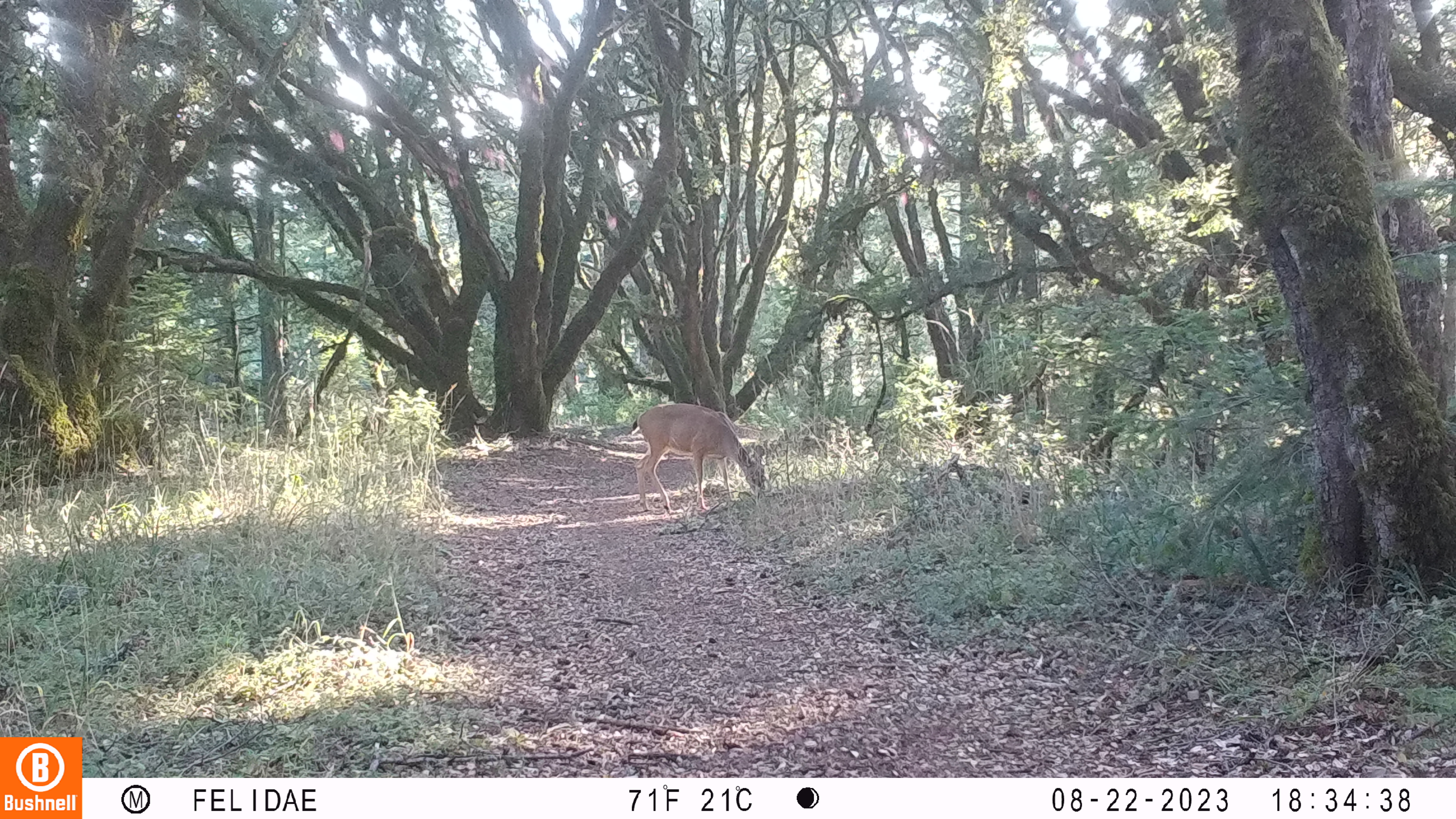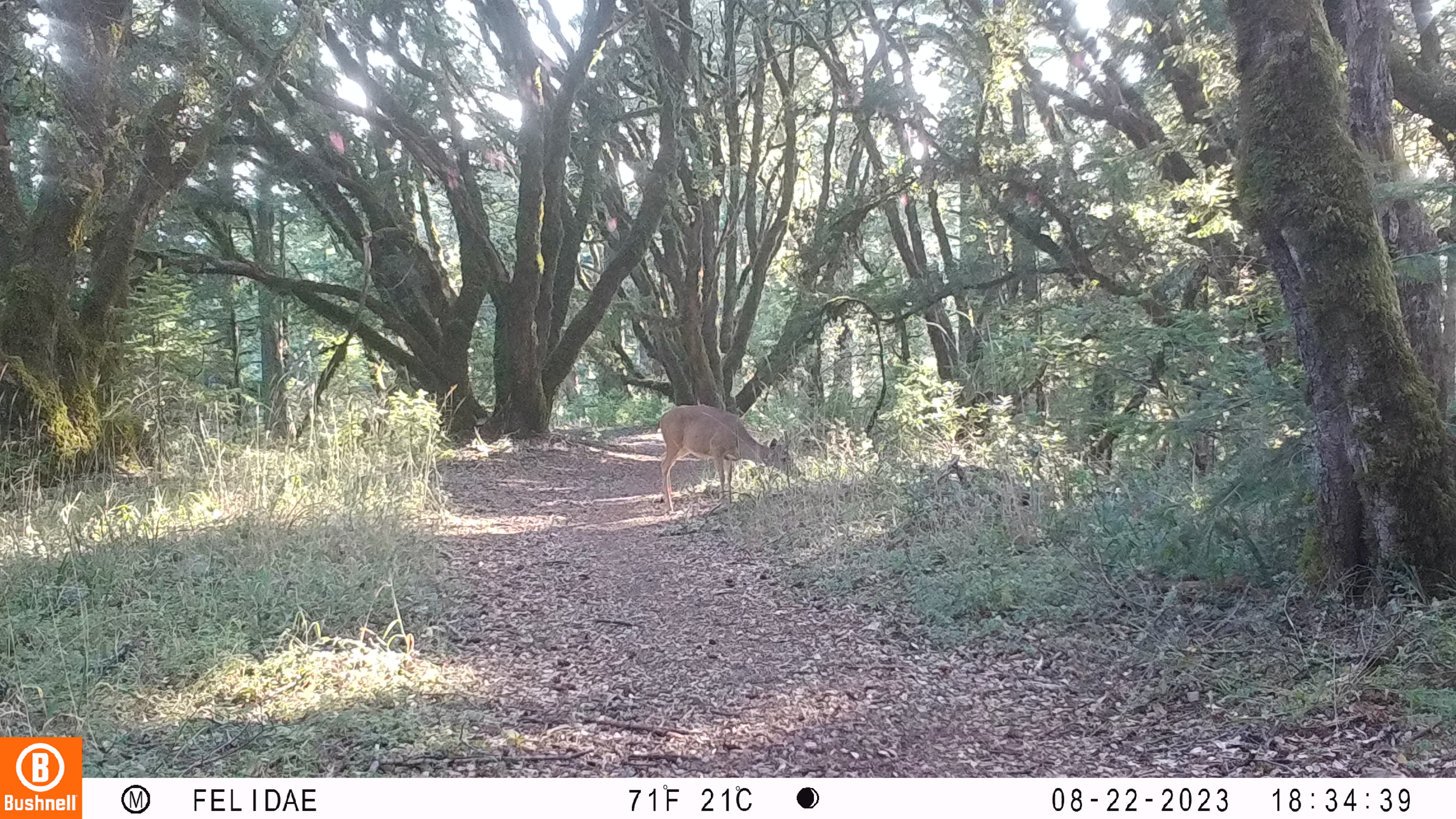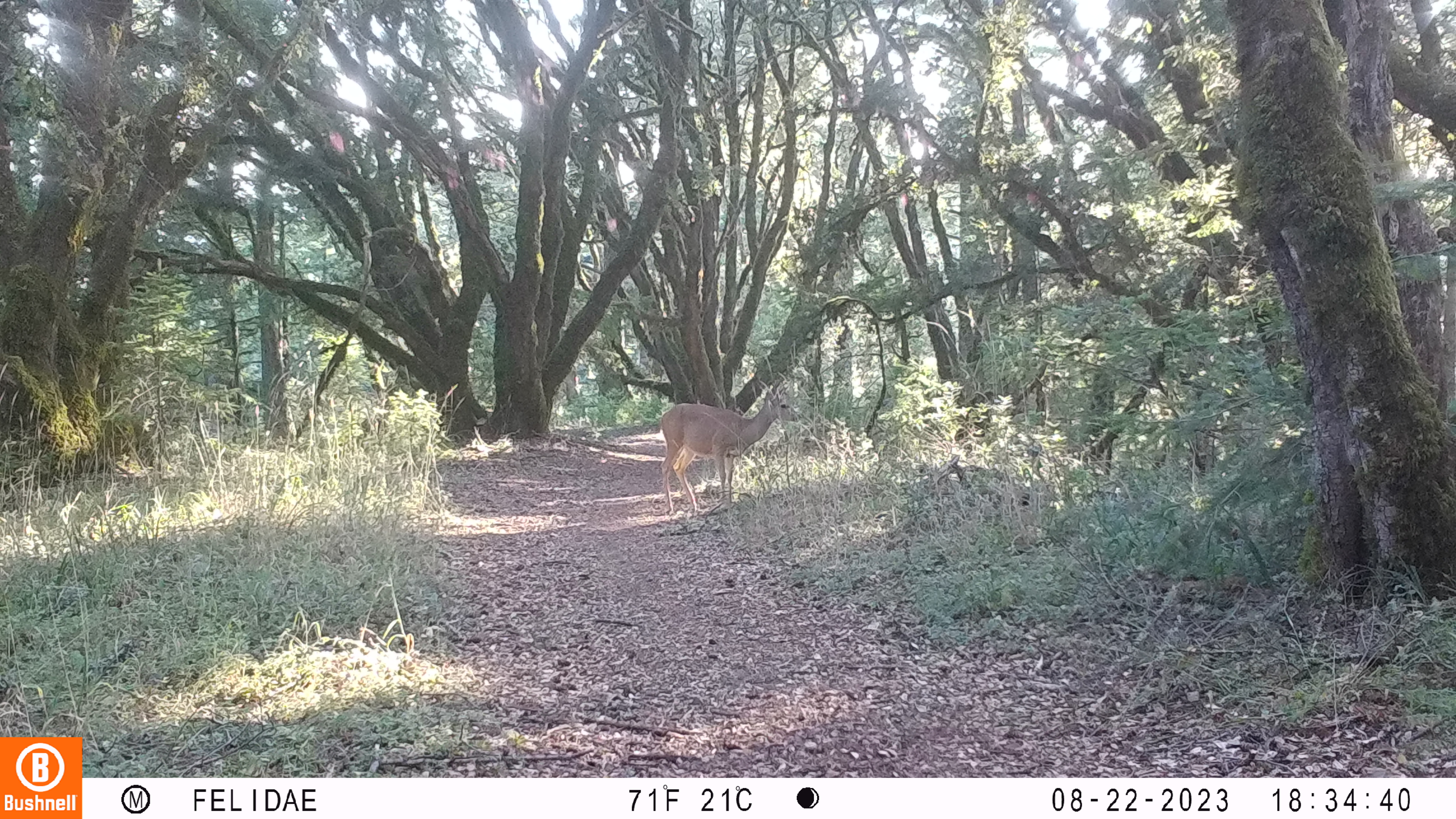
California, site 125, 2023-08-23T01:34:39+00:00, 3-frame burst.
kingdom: Animalia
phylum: Chordata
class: Mammalia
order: Artiodactyla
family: Cervidae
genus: Odocoileus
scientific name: Odocoileus hemionus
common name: mule deer